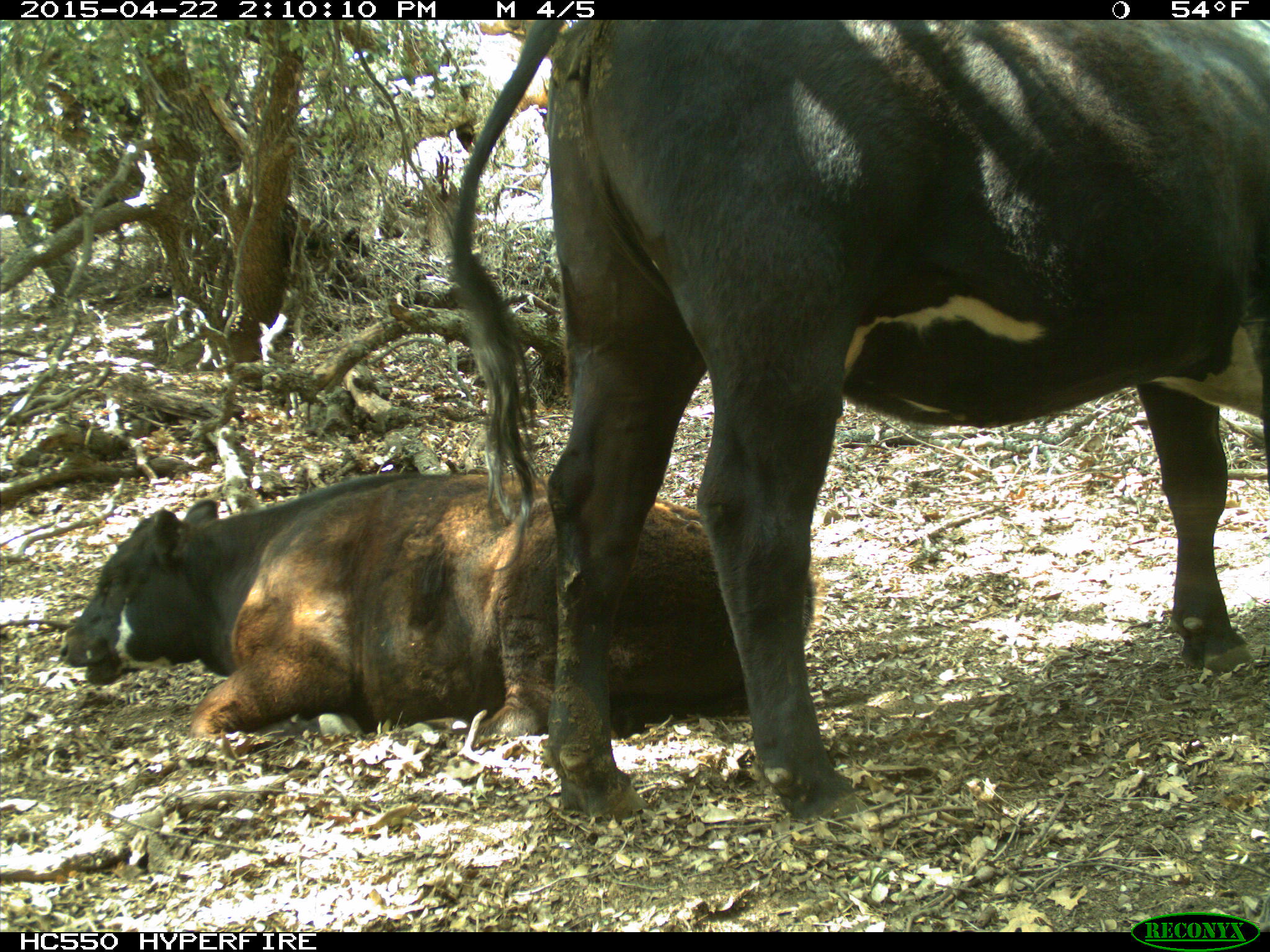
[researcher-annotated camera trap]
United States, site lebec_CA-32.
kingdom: Animalia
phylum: Chordata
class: Mammalia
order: Artiodactyla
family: Bovidae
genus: Bos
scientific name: Bos taurus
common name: domestic cow